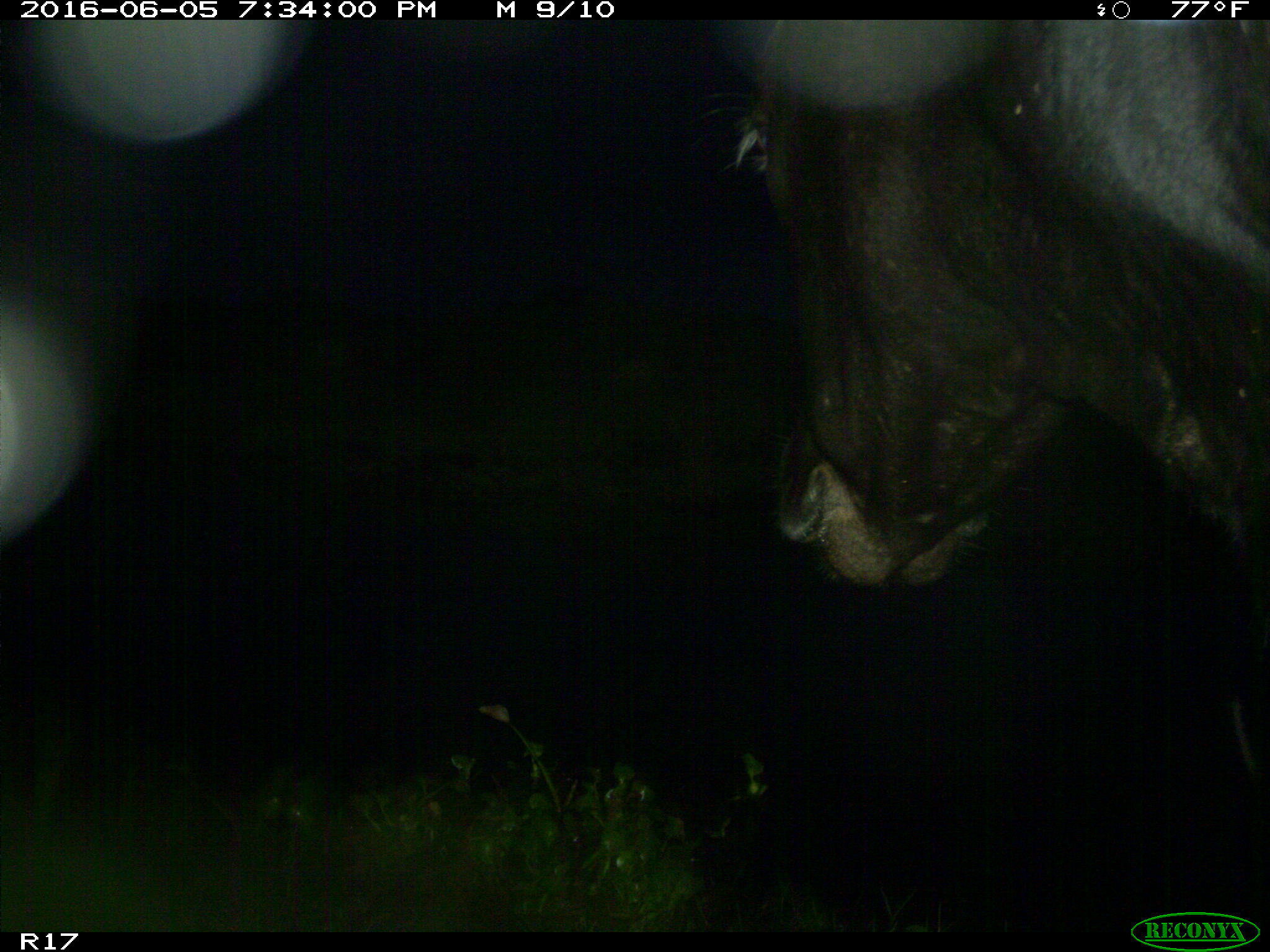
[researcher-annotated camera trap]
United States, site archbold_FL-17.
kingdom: Animalia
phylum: Chordata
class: Mammalia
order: Artiodactyla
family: Bovidae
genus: Bos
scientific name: Bos taurus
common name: domestic cow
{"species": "Bos taurus (domestic cow)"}